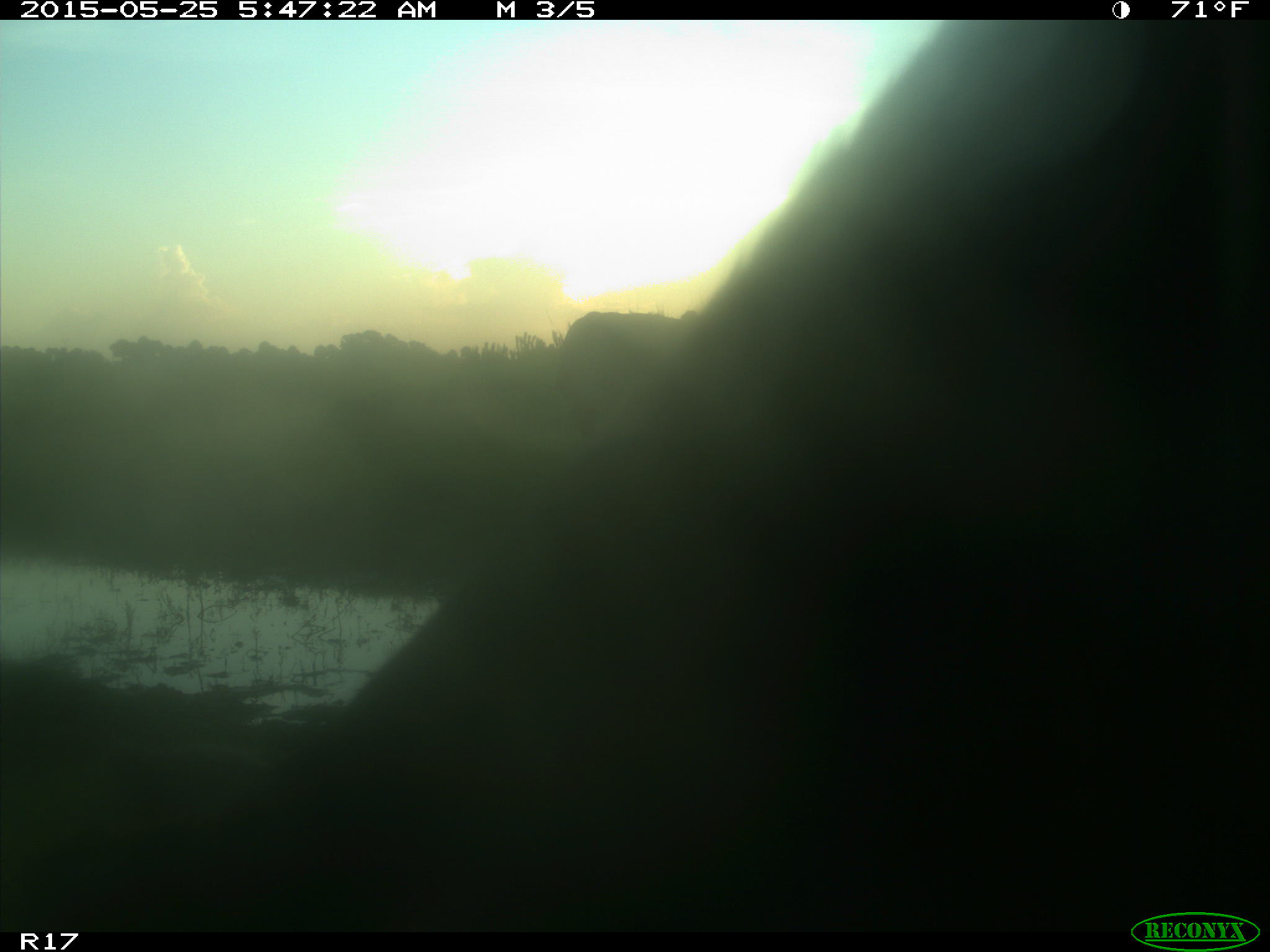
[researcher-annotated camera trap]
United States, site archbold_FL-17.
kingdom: Animalia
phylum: Chordata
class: Mammalia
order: Artiodactyla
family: Bovidae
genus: Bos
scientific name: Bos taurus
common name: domestic cow